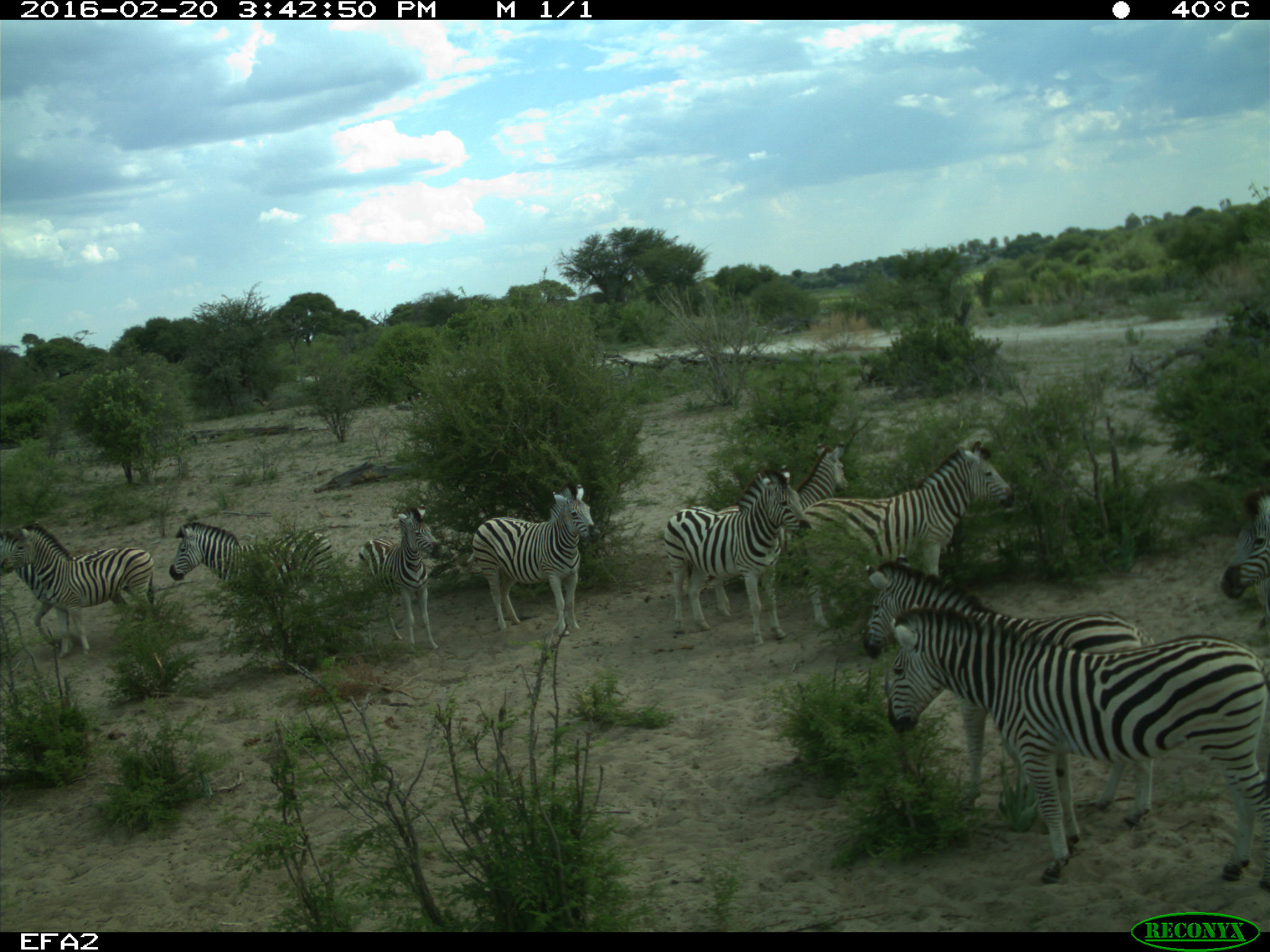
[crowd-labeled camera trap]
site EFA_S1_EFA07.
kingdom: Animalia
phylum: Chordata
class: Mammalia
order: Perissodactyla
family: Equidae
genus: Equus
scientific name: Equus quagga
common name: plains zebra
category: zebraplains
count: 11-50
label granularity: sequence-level